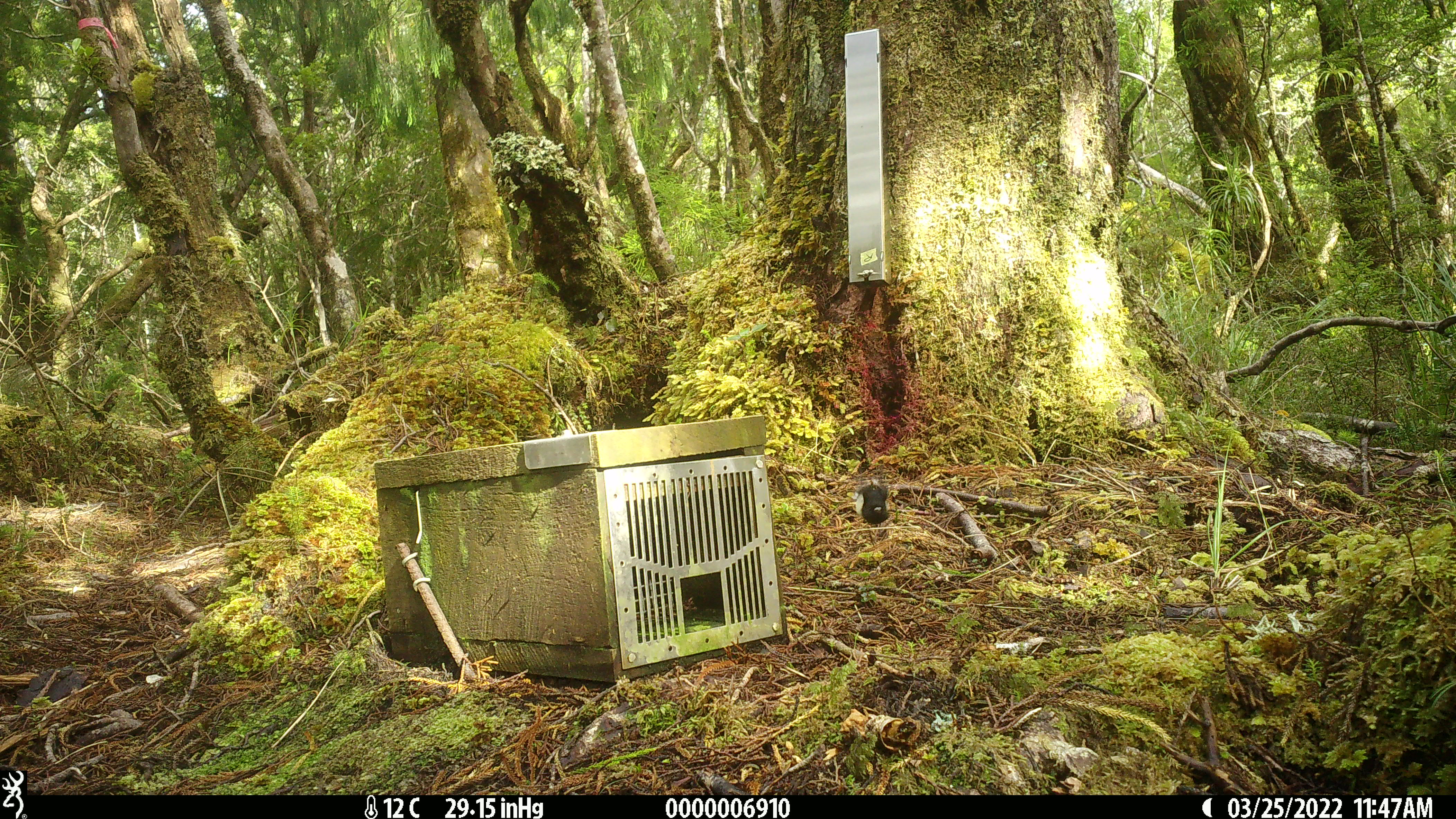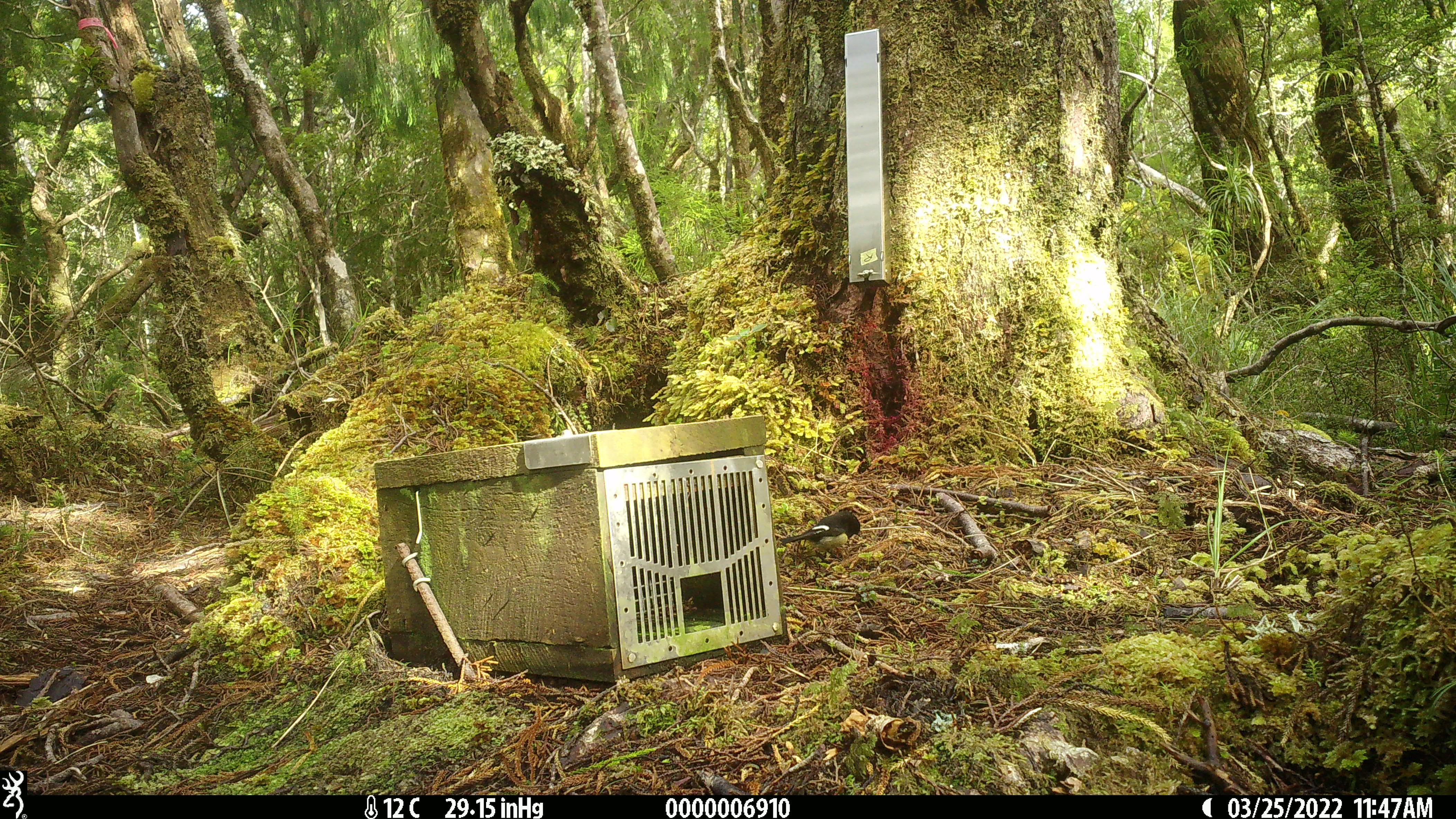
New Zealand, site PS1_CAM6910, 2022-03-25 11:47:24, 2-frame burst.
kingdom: Animalia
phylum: Chordata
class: Aves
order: Passeriformes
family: Petroicidae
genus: Petroica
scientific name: Petroica macrocephala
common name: tomtit